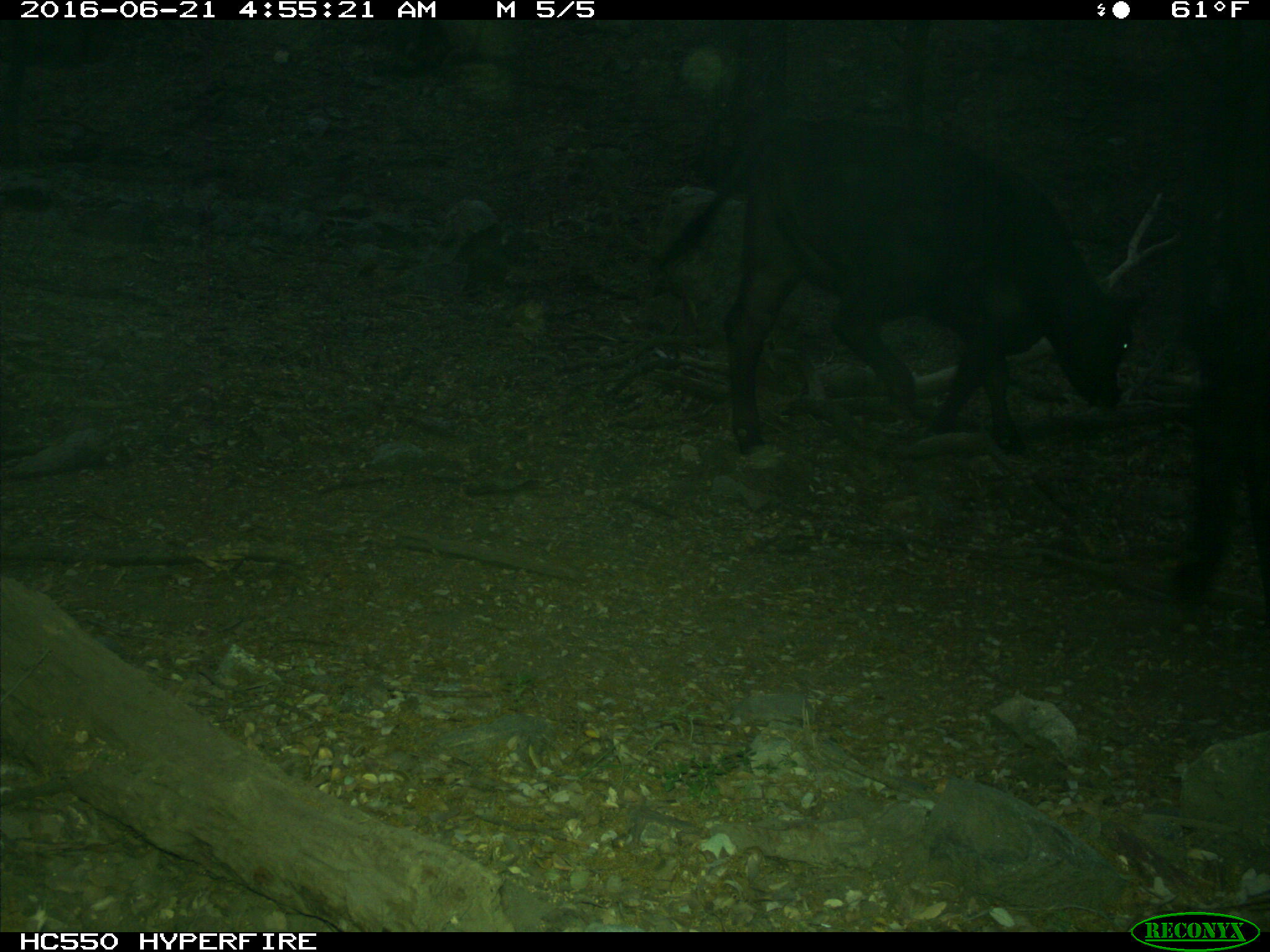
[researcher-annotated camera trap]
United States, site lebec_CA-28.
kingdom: Animalia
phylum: Chordata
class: Mammalia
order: Artiodactyla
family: Bovidae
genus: Bos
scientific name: Bos taurus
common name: domestic cow